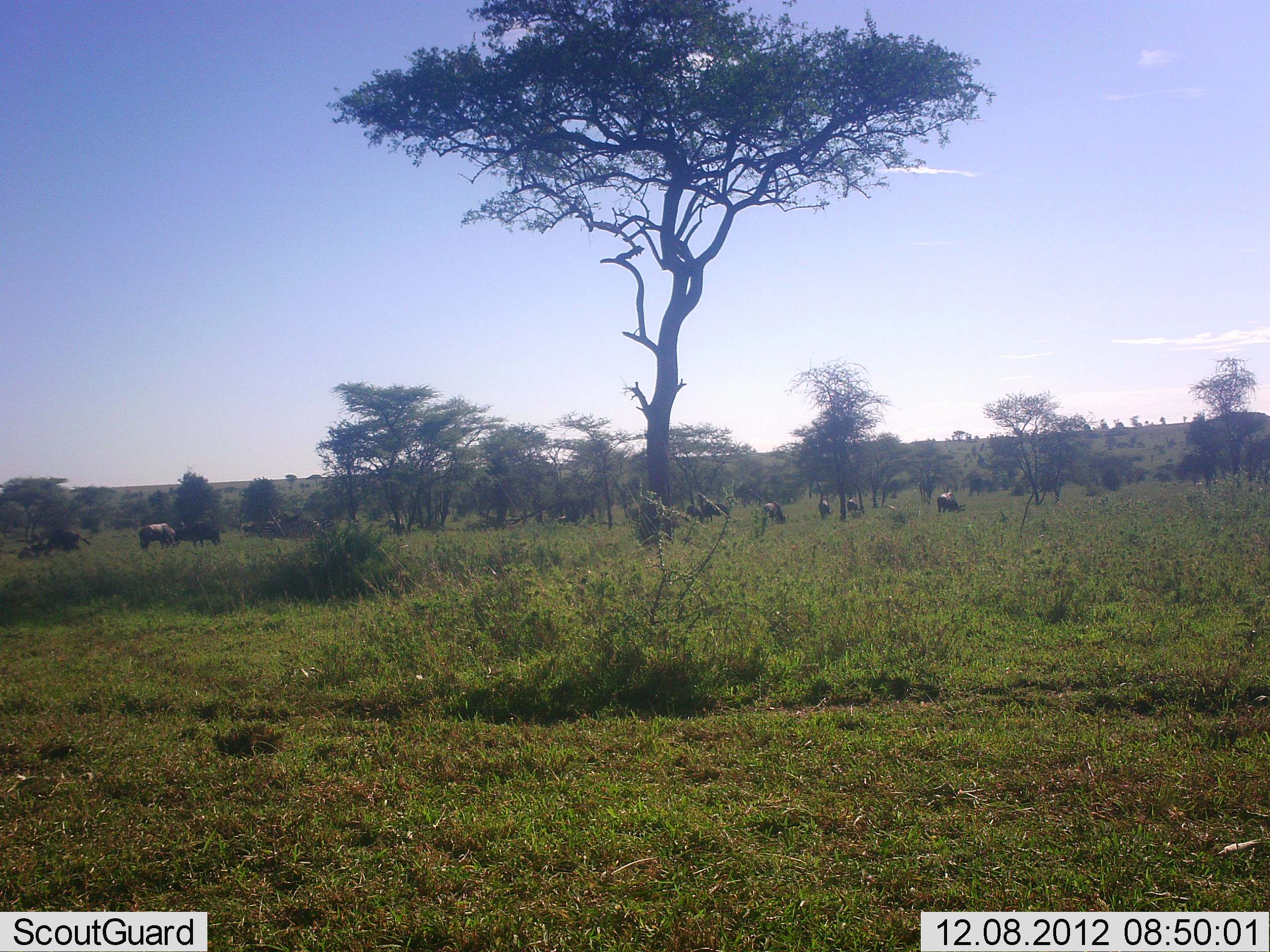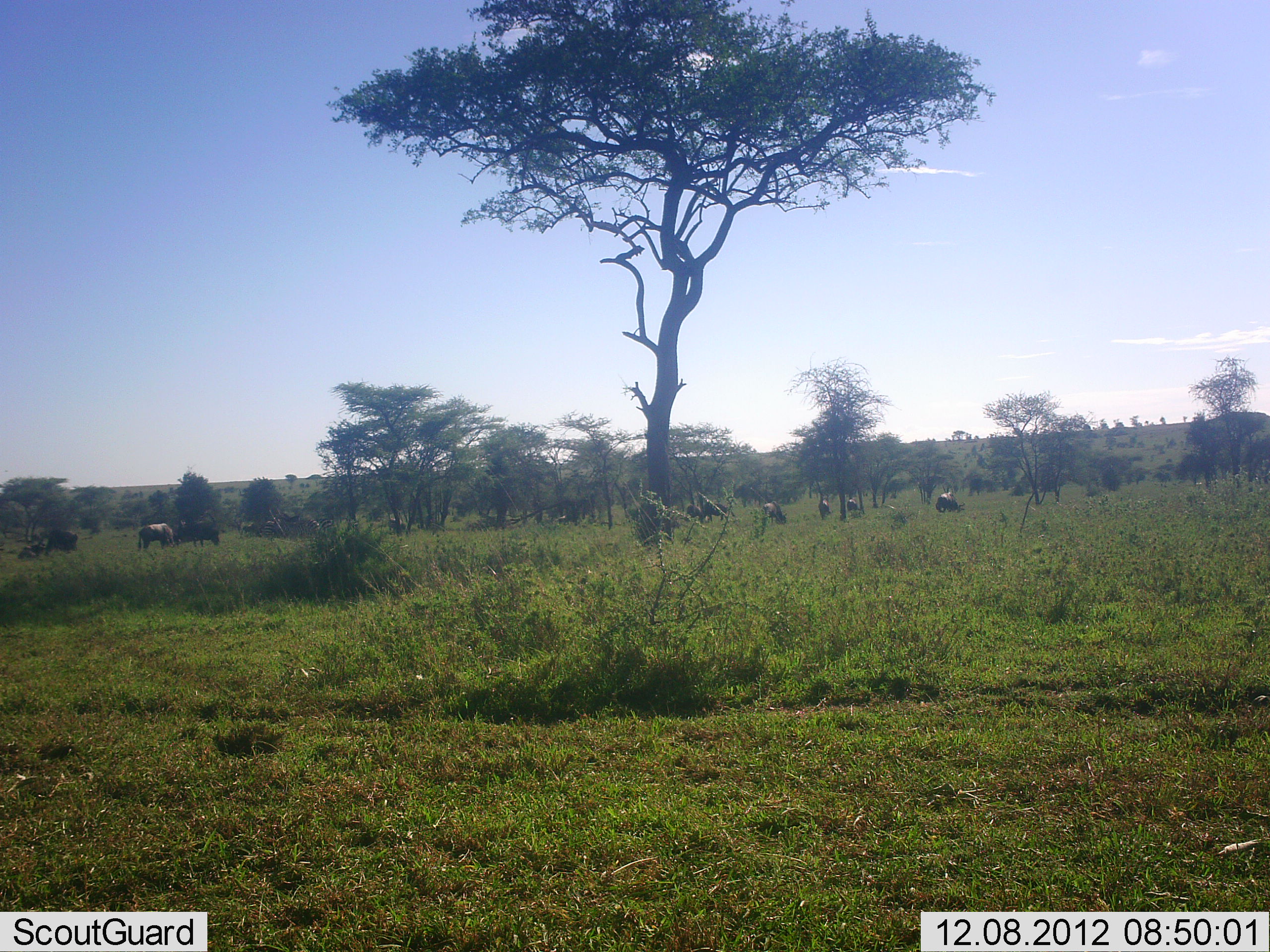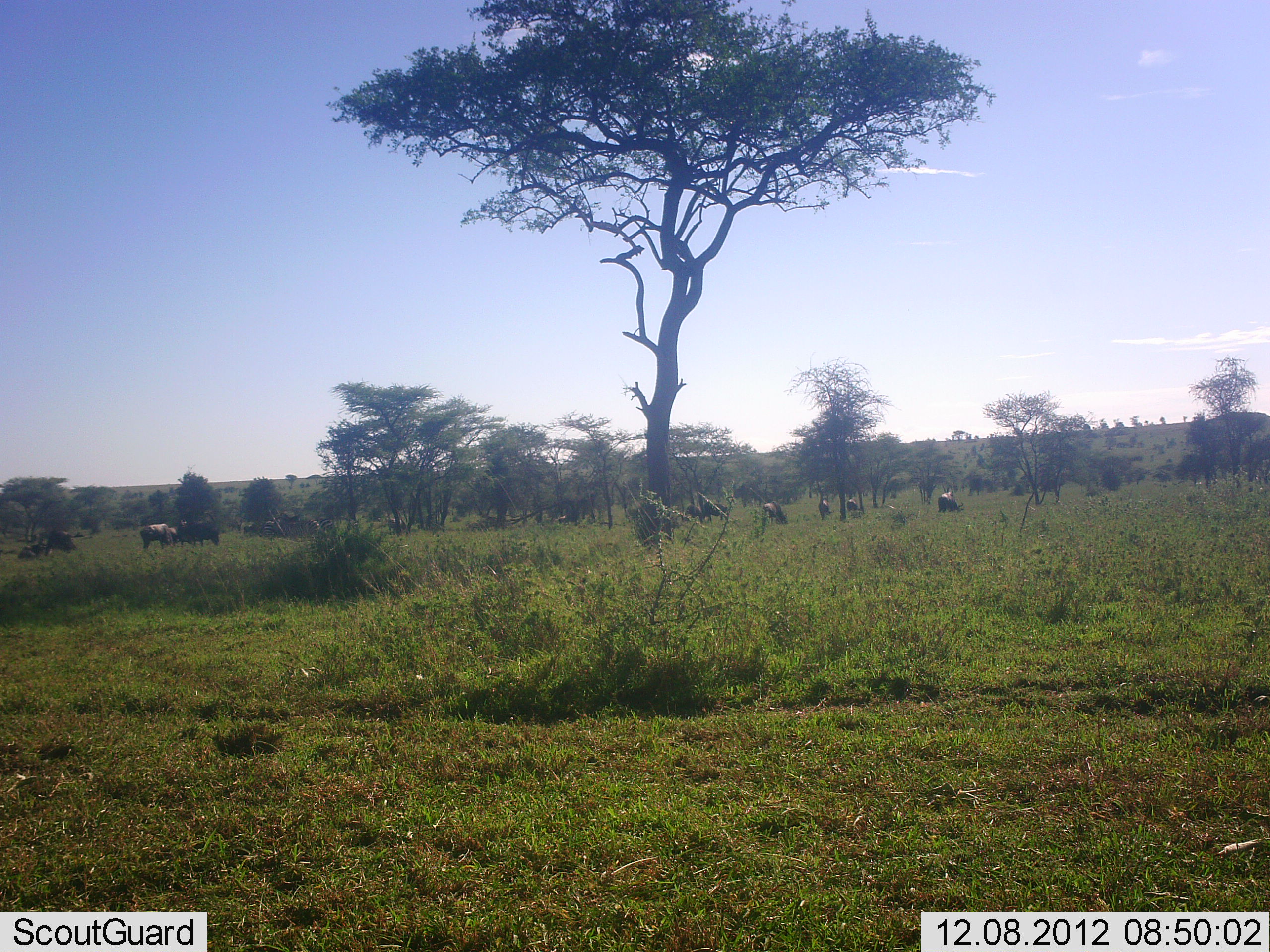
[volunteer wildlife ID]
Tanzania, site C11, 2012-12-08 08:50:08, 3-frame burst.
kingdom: Animalia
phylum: Chordata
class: Mammalia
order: Artiodactyla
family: Bovidae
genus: Connochaetes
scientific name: Connochaetes taurinus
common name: blue wildebeest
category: wildebeest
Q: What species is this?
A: Wildebeest (blue wildebeest) (Connochaetes taurinus).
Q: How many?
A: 11-50.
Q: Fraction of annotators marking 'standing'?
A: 25%.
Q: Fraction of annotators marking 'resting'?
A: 12%.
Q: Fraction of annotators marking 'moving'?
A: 12%.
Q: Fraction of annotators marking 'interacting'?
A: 6%.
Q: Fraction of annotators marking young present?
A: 0%.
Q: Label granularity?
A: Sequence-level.